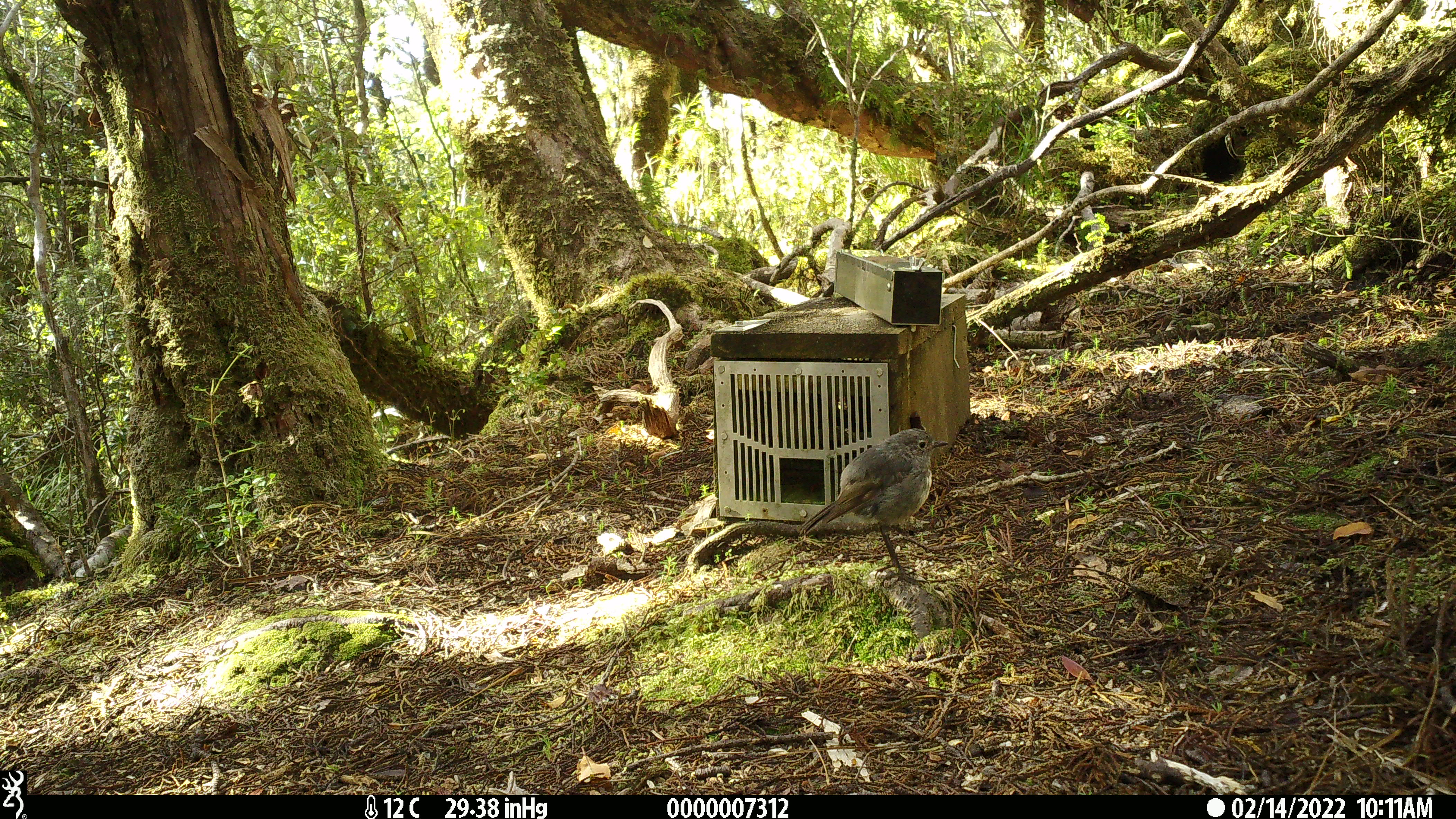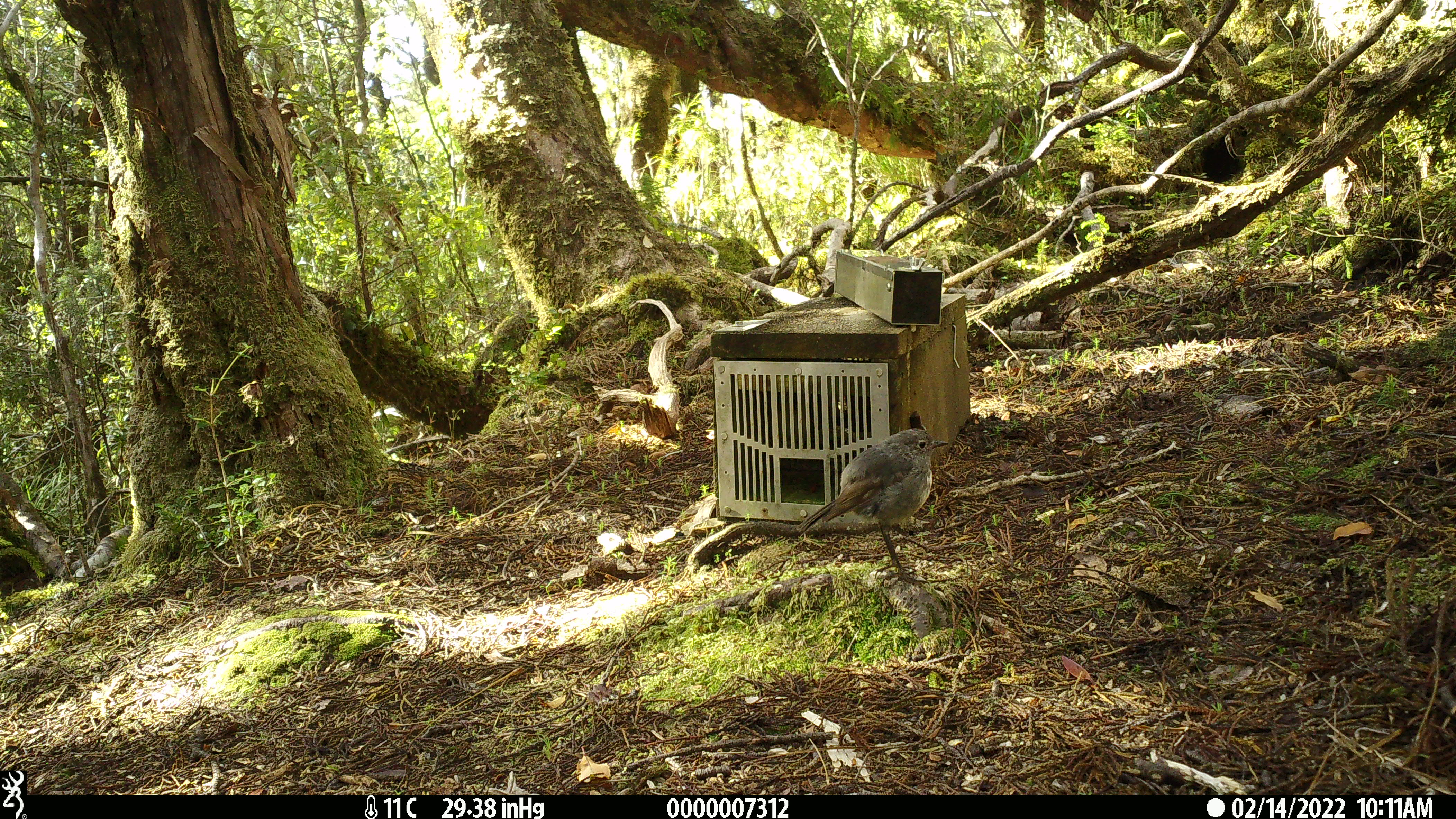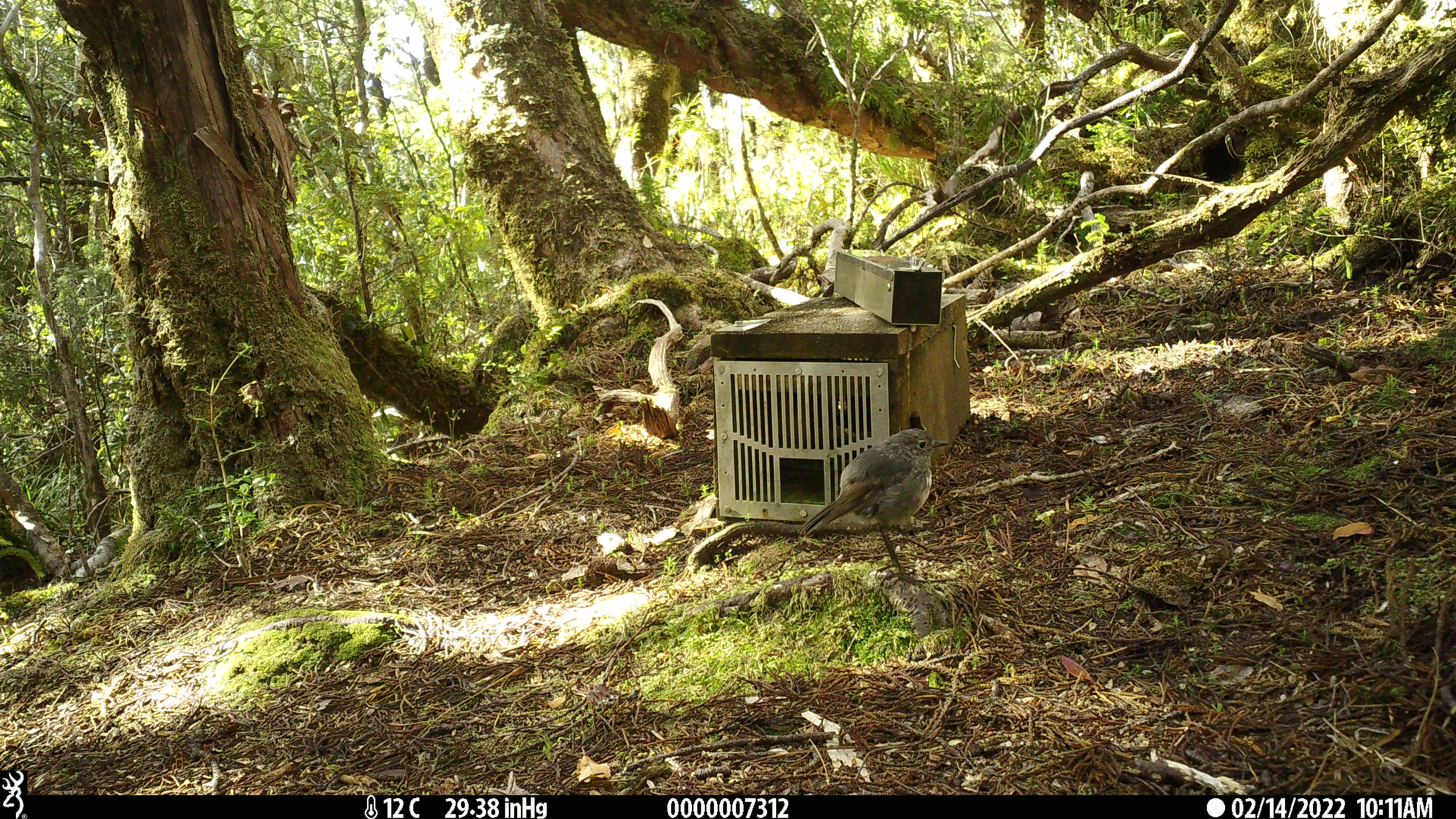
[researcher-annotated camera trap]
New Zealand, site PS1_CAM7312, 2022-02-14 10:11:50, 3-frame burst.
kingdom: Animalia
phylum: Chordata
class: Aves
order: Passeriformes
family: Petroicidae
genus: Petroica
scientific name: Petroica australis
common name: new zealand robin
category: robin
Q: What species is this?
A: Robin (new zealand robin) (Petroica australis).